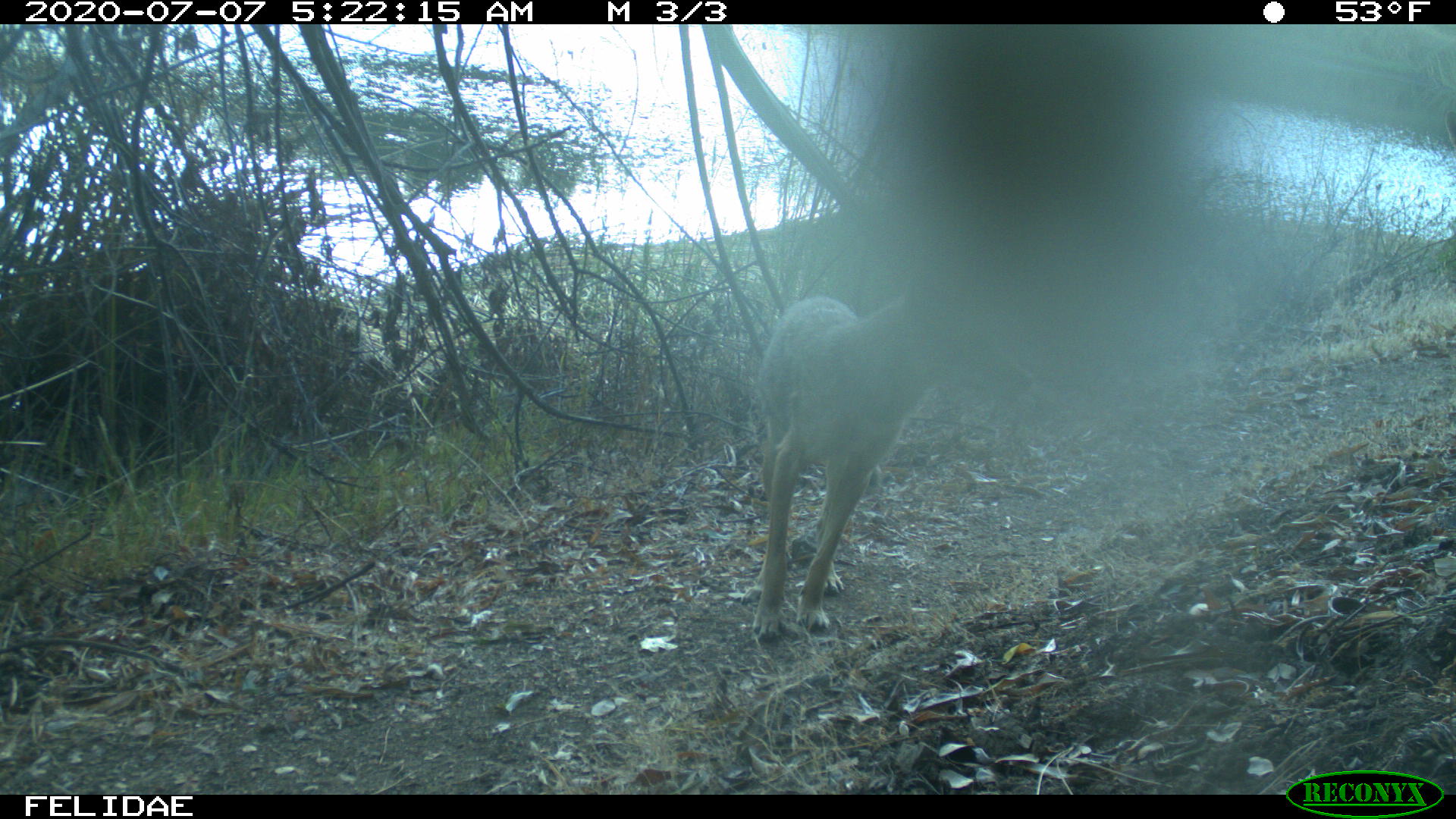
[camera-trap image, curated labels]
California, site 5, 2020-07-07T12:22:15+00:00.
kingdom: Animalia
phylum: Chordata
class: Mammalia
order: Carnivora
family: Canidae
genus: Canis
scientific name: Canis latrans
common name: coyote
Coyote (Canis latrans).